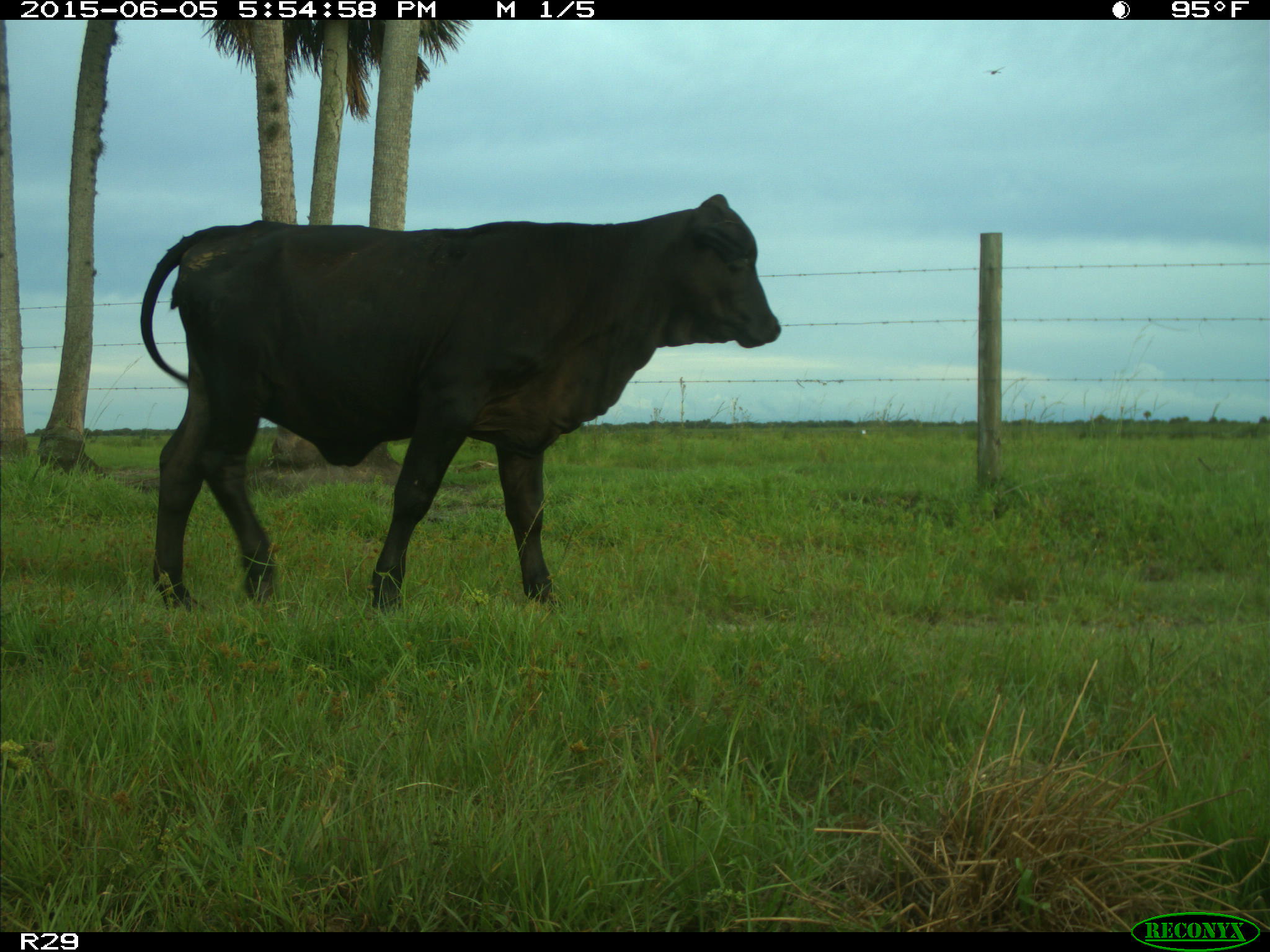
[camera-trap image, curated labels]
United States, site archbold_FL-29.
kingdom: Animalia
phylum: Chordata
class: Mammalia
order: Artiodactyla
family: Bovidae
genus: Bos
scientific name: Bos taurus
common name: domestic cow